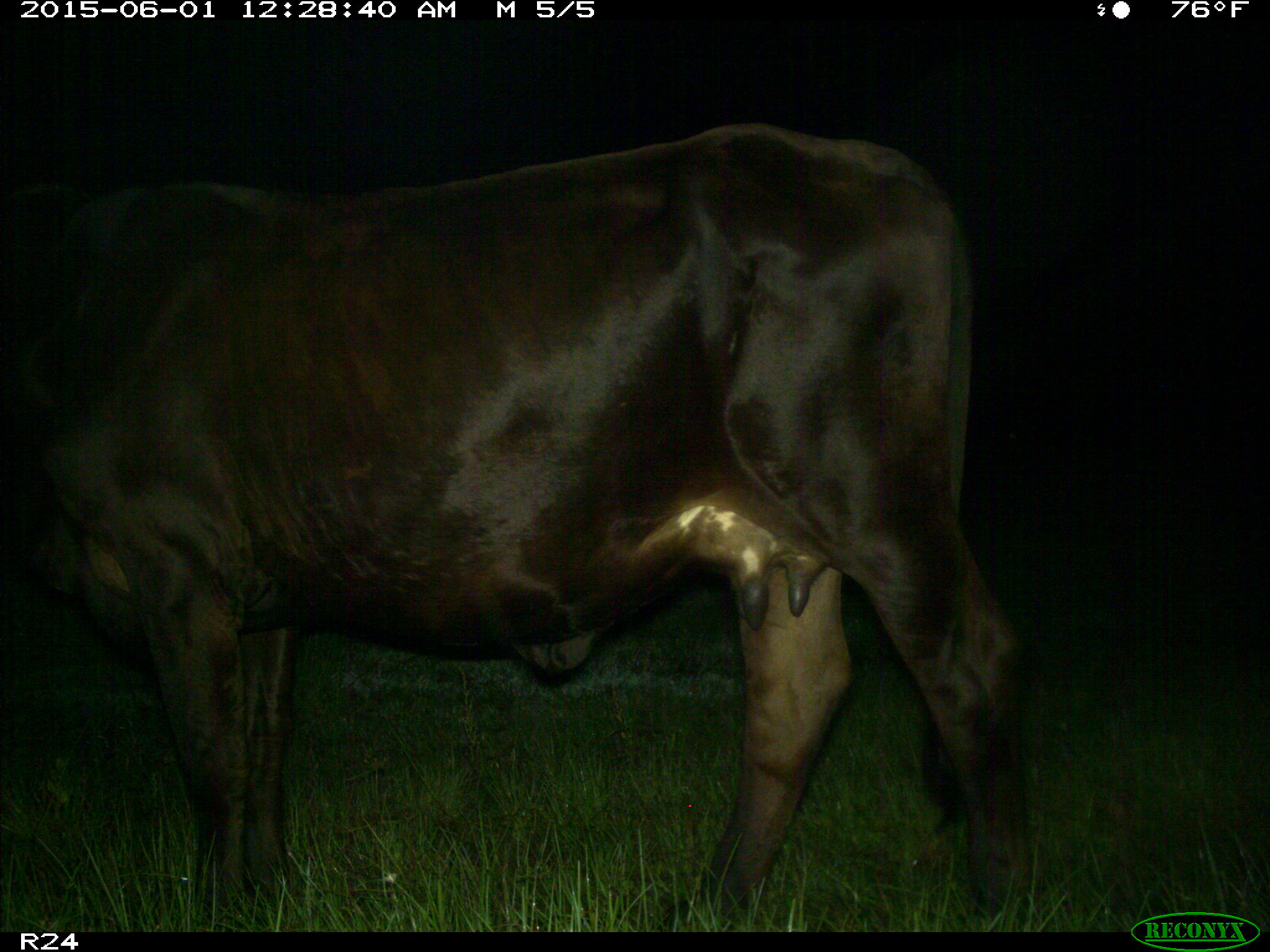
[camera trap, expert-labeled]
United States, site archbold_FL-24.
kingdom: Animalia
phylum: Chordata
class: Mammalia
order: Artiodactyla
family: Bovidae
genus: Bos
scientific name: Bos taurus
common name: domestic cow